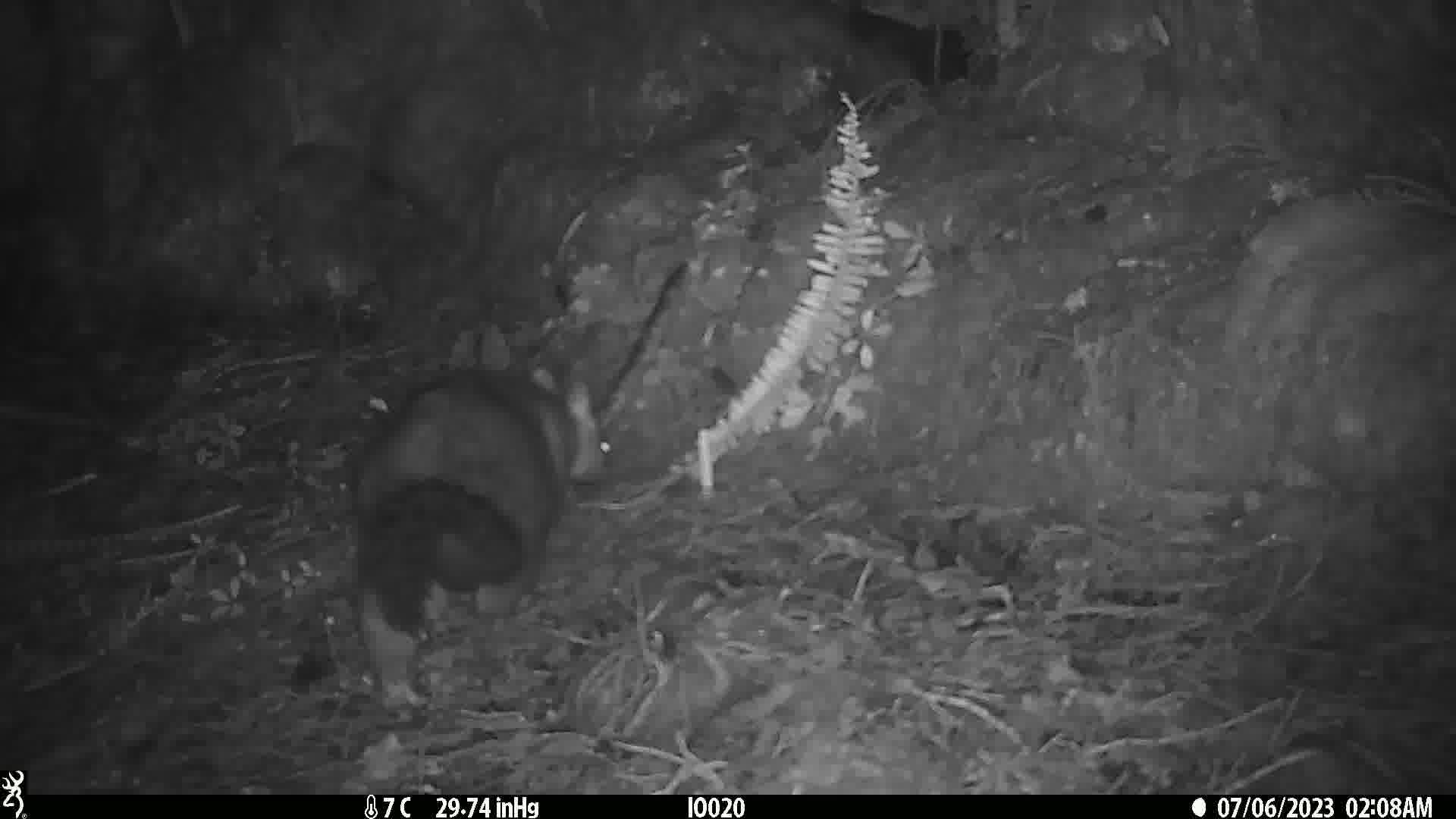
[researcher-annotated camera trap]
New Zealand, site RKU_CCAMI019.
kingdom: Animalia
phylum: Chordata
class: Mammalia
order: Diprotodontia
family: Phalangeridae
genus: Trichosurus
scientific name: Trichosurus vulpecula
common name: common brushtail possum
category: possum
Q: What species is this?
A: Possum (common brushtail possum) (Trichosurus vulpecula).